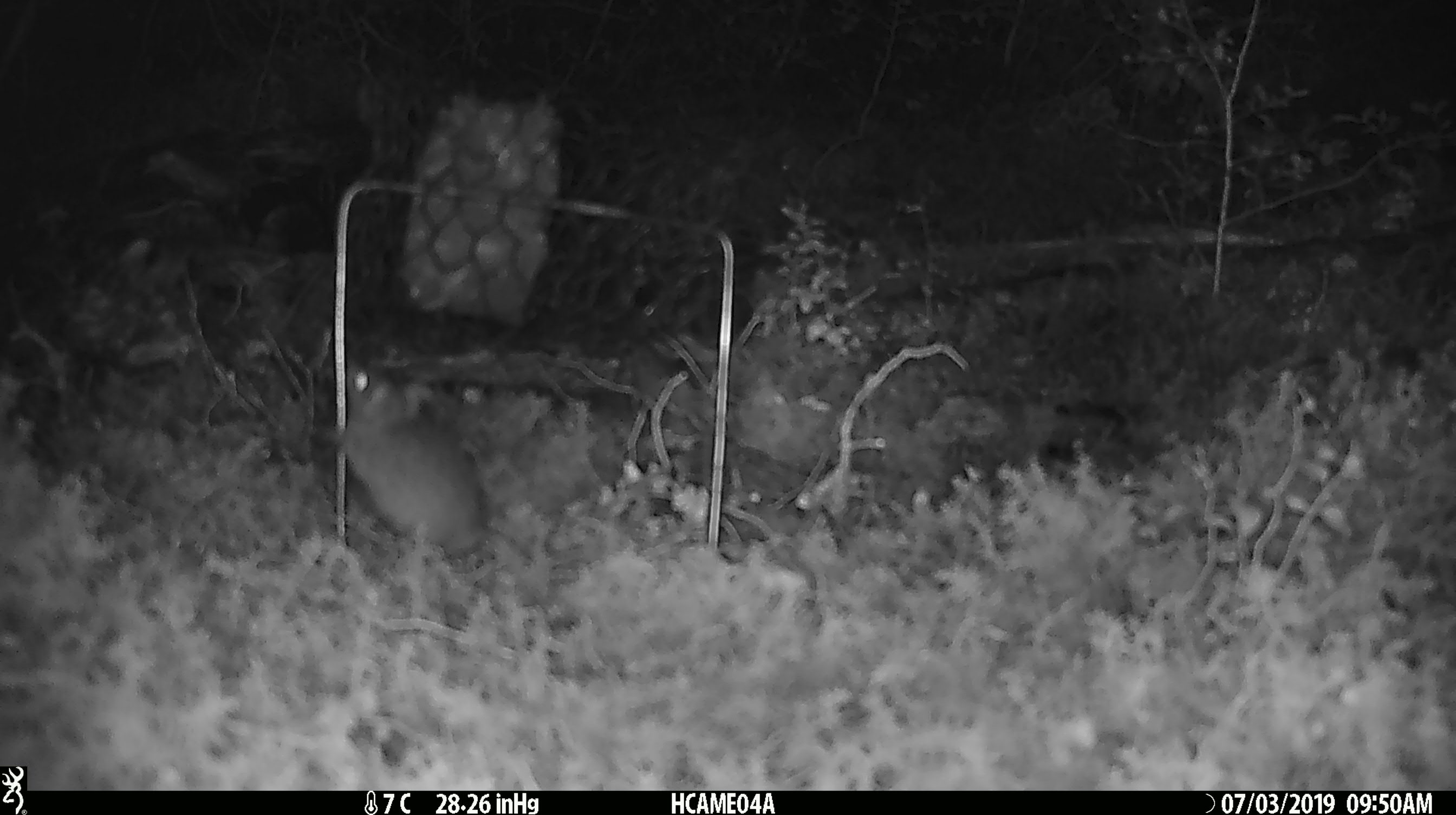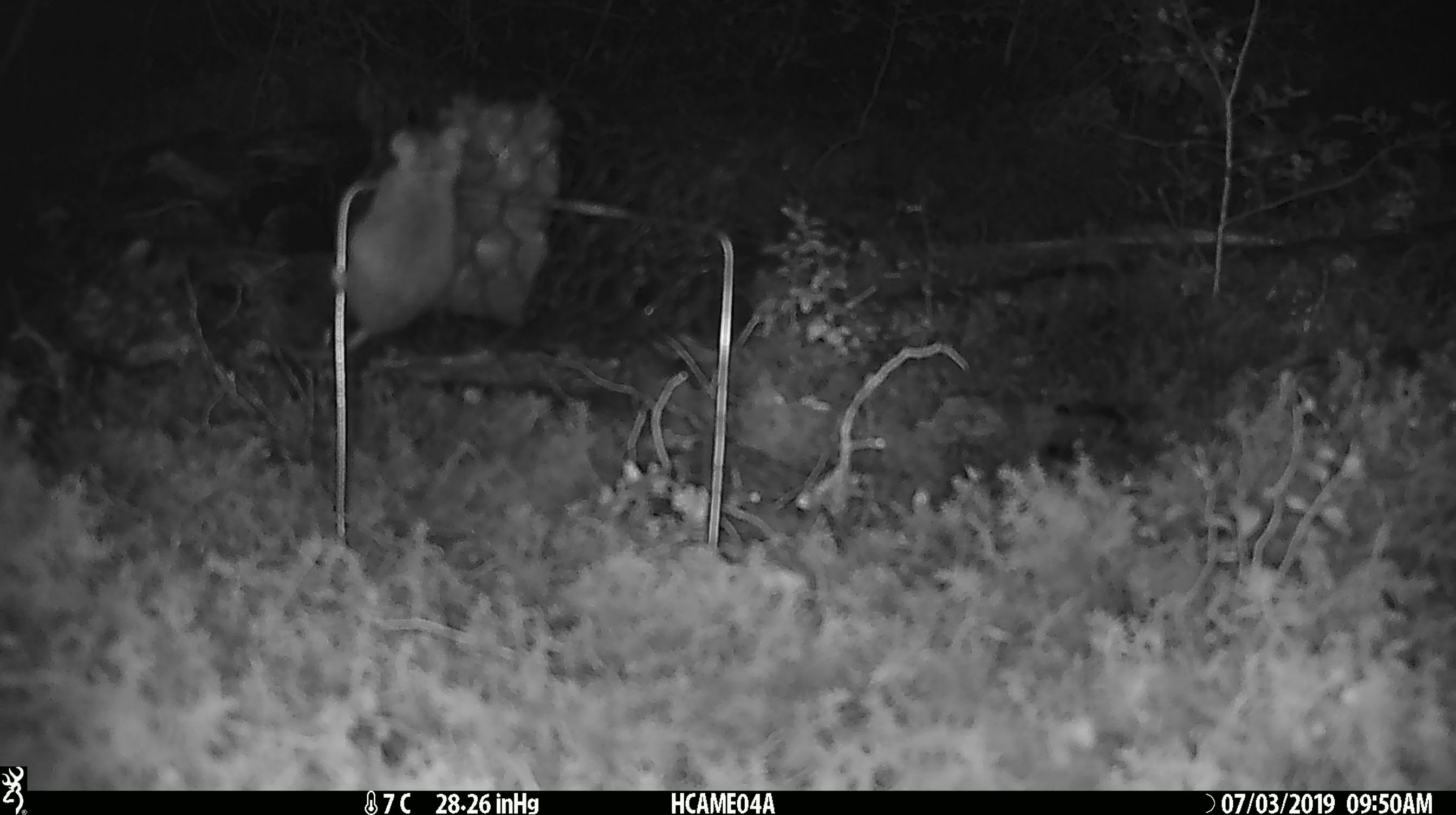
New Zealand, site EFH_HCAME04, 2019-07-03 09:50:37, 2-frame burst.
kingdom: Animalia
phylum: Chordata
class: Mammalia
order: Rodentia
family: Muridae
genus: Mus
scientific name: Mus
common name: mouse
Mouse (Mus).